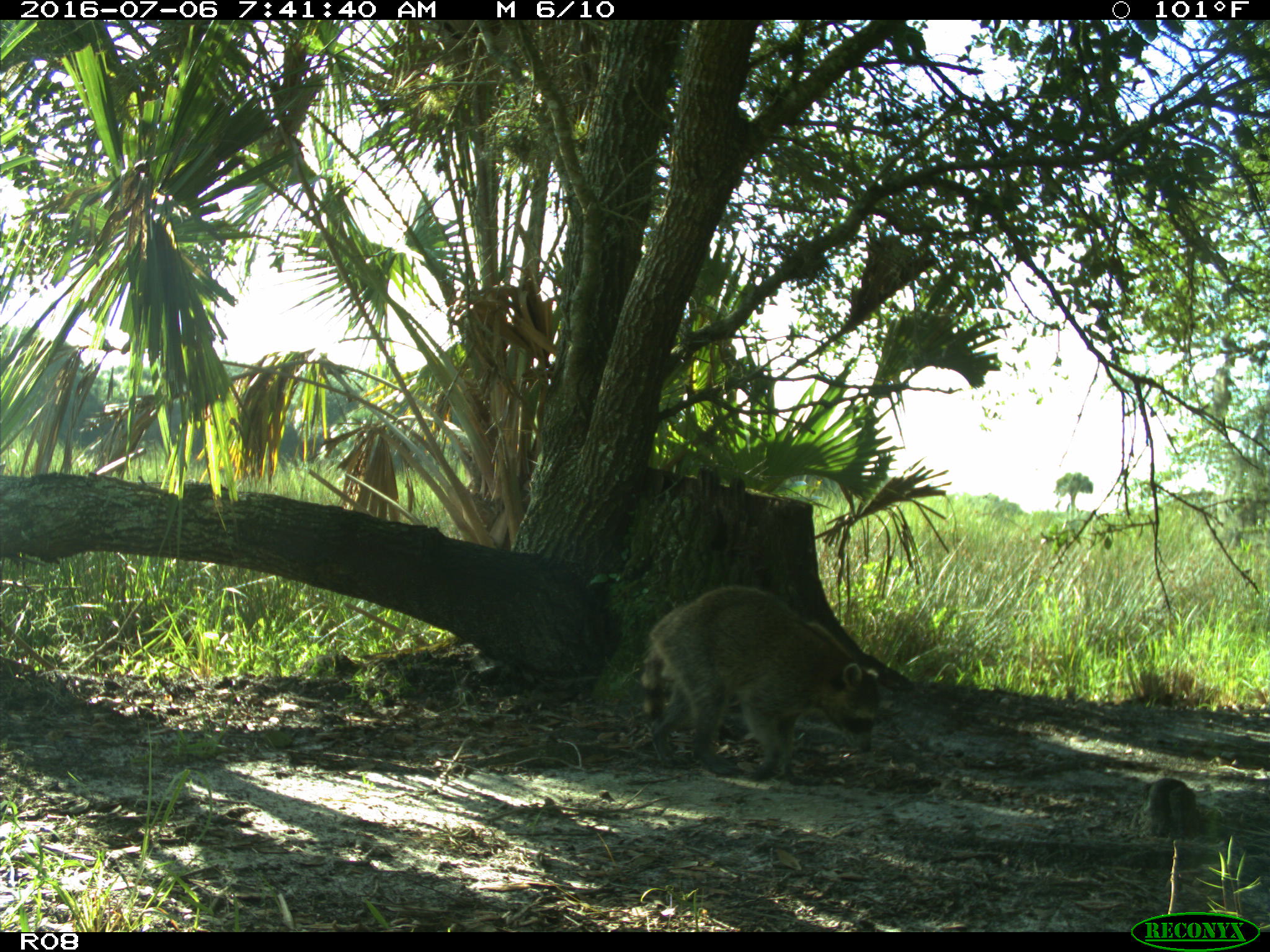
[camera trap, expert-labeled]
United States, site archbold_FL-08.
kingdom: Animalia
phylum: Chordata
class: Mammalia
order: Carnivora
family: Procyonidae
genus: Procyon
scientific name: Procyon lotor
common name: common raccoon